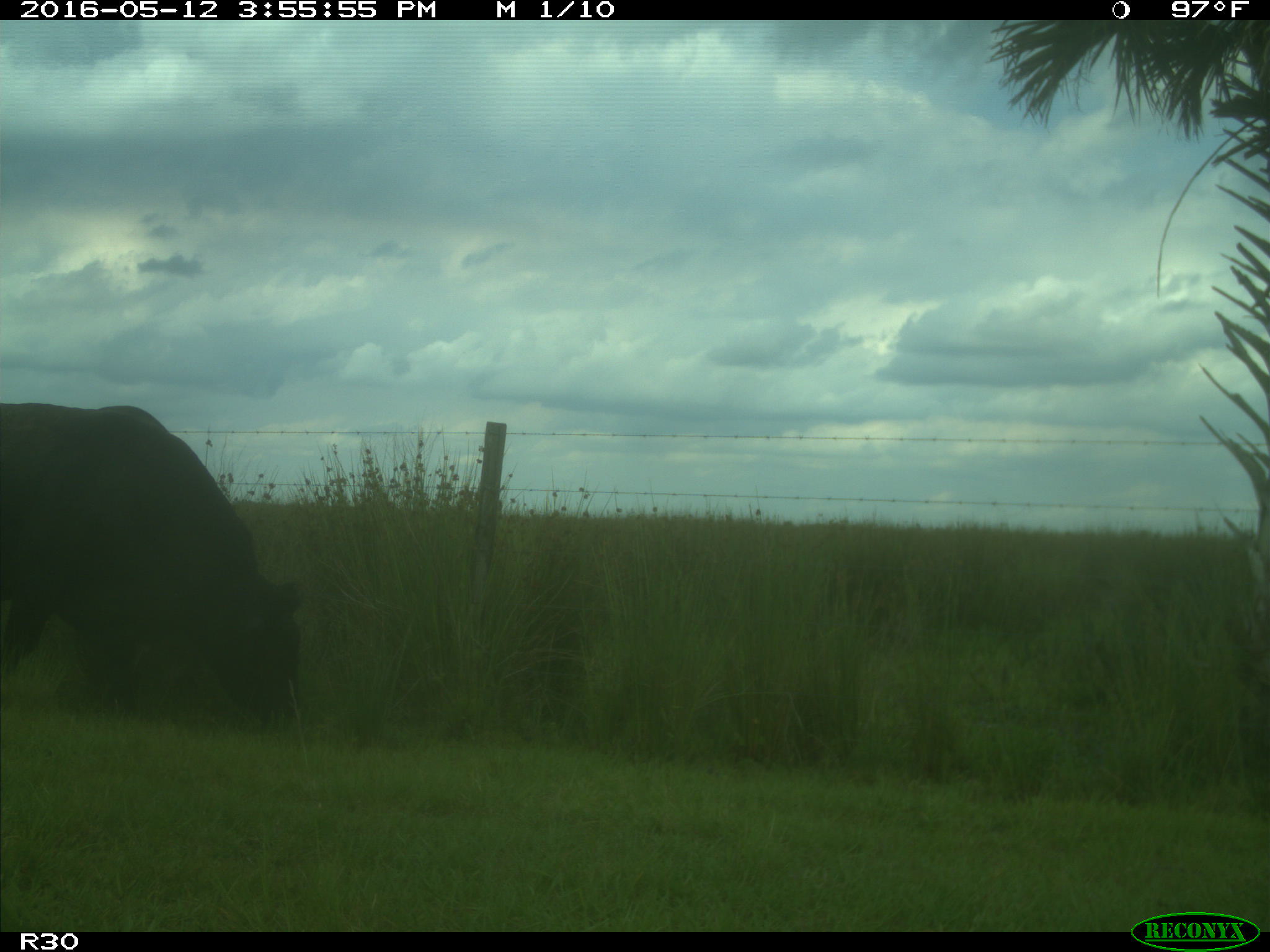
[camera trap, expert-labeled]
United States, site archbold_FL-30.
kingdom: Animalia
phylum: Chordata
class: Mammalia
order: Artiodactyla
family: Bovidae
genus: Bos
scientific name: Bos taurus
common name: domestic cow